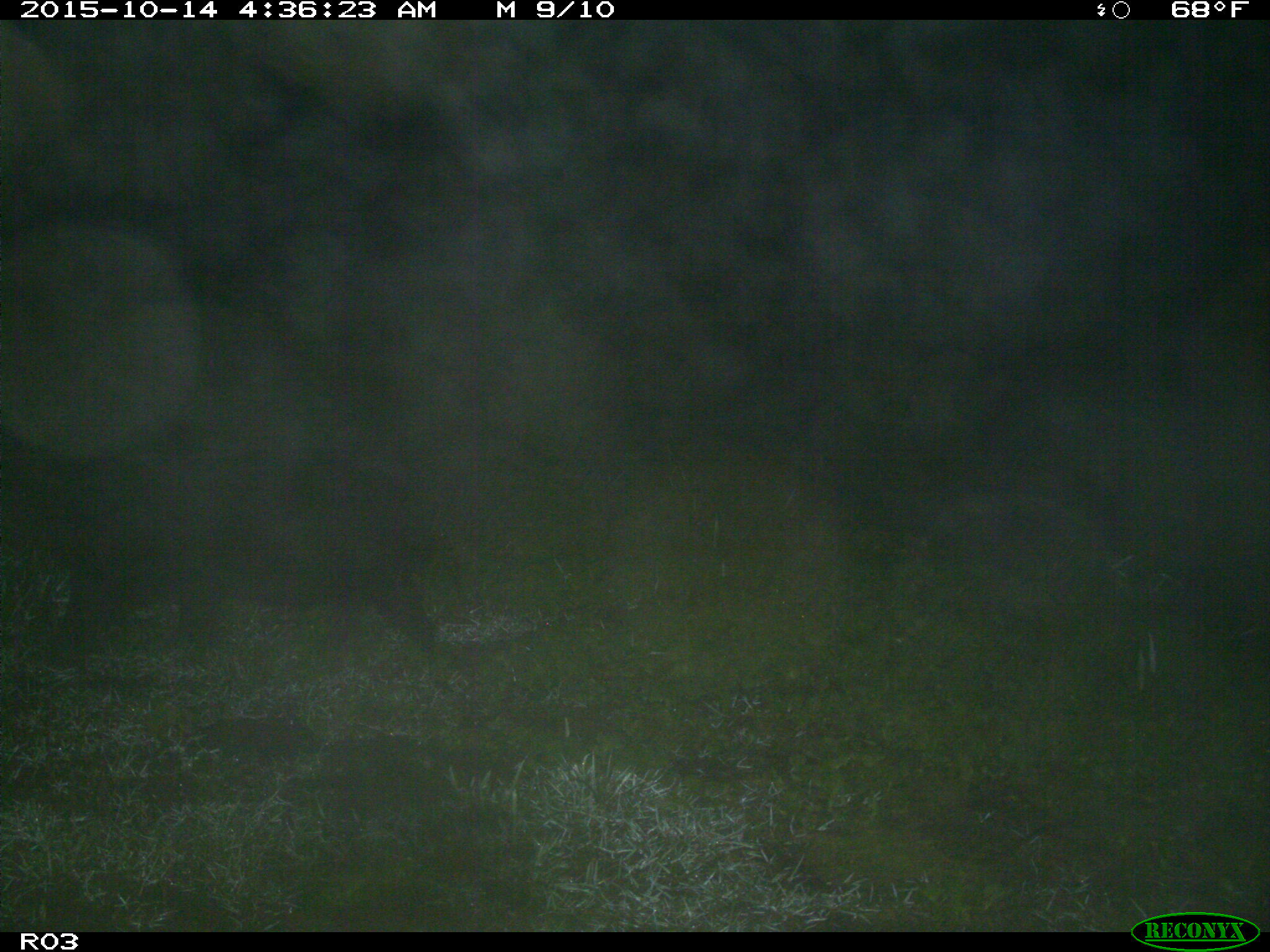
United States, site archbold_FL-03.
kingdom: Animalia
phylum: Chordata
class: Mammalia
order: Artiodactyla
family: Suidae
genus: Sus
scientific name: Sus scrofa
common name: wild boar